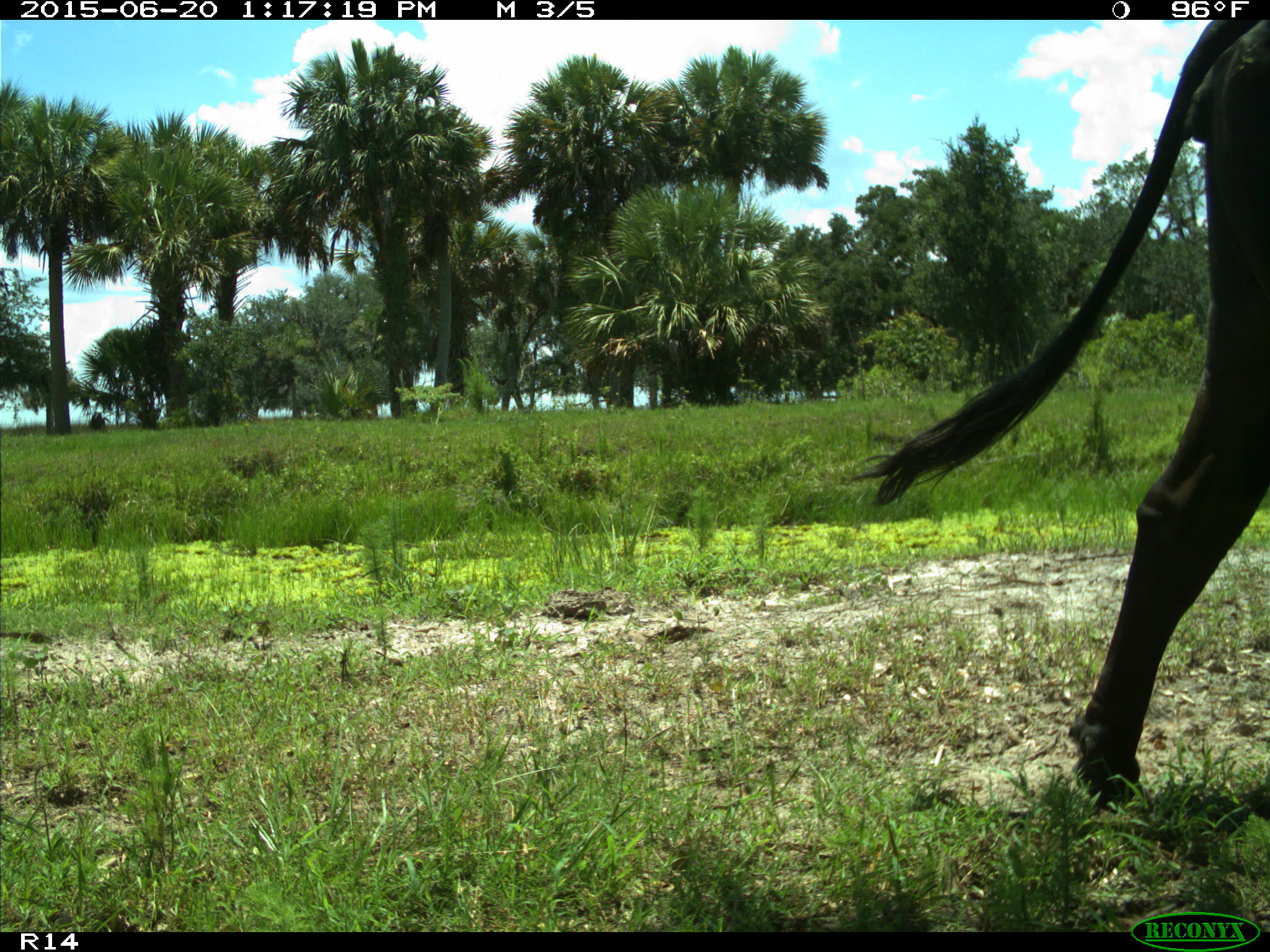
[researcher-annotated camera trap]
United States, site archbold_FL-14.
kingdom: Animalia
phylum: Chordata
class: Mammalia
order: Artiodactyla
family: Bovidae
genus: Bos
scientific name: Bos taurus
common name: domestic cow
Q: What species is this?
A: Bos taurus (domestic cow).